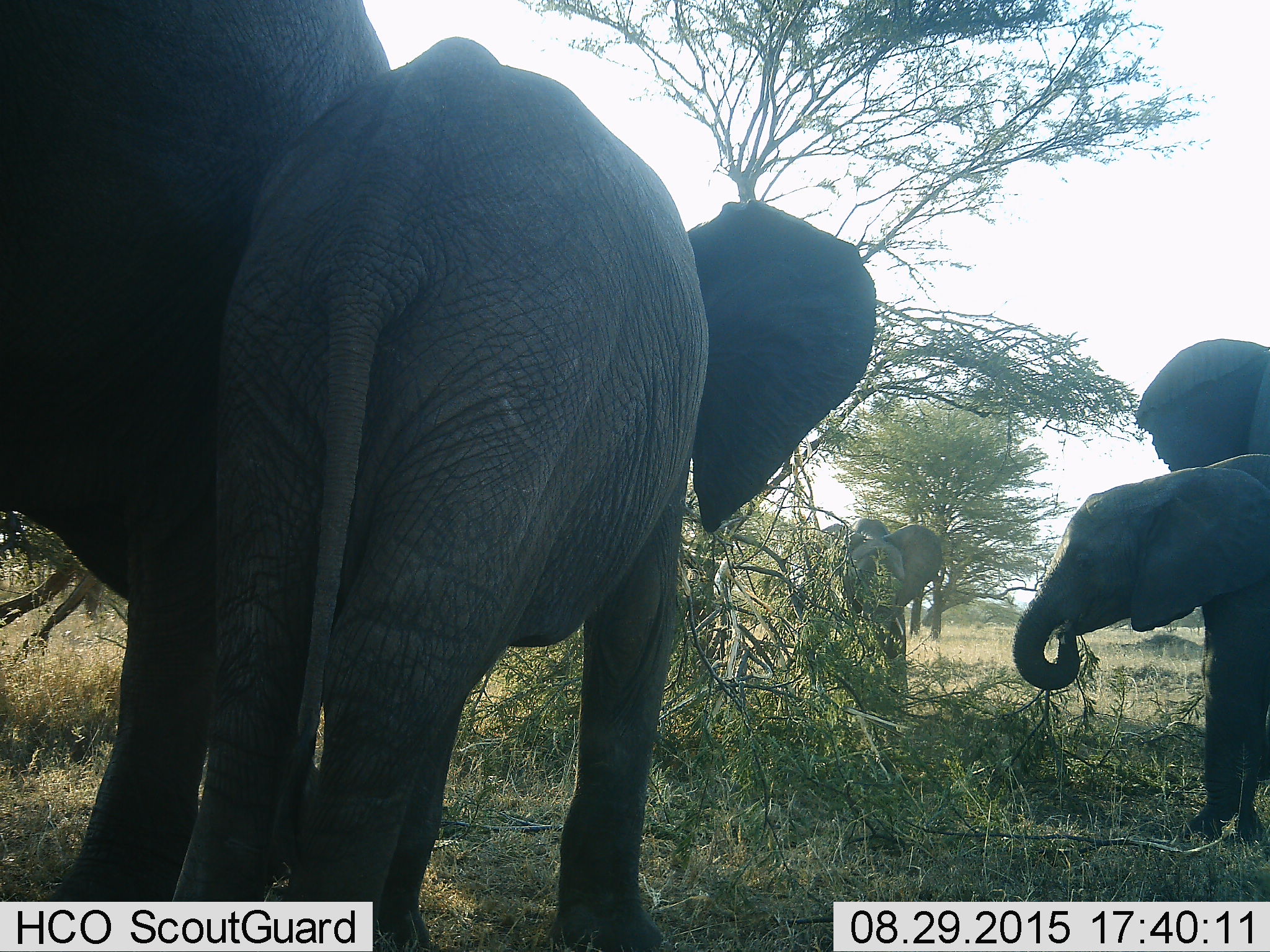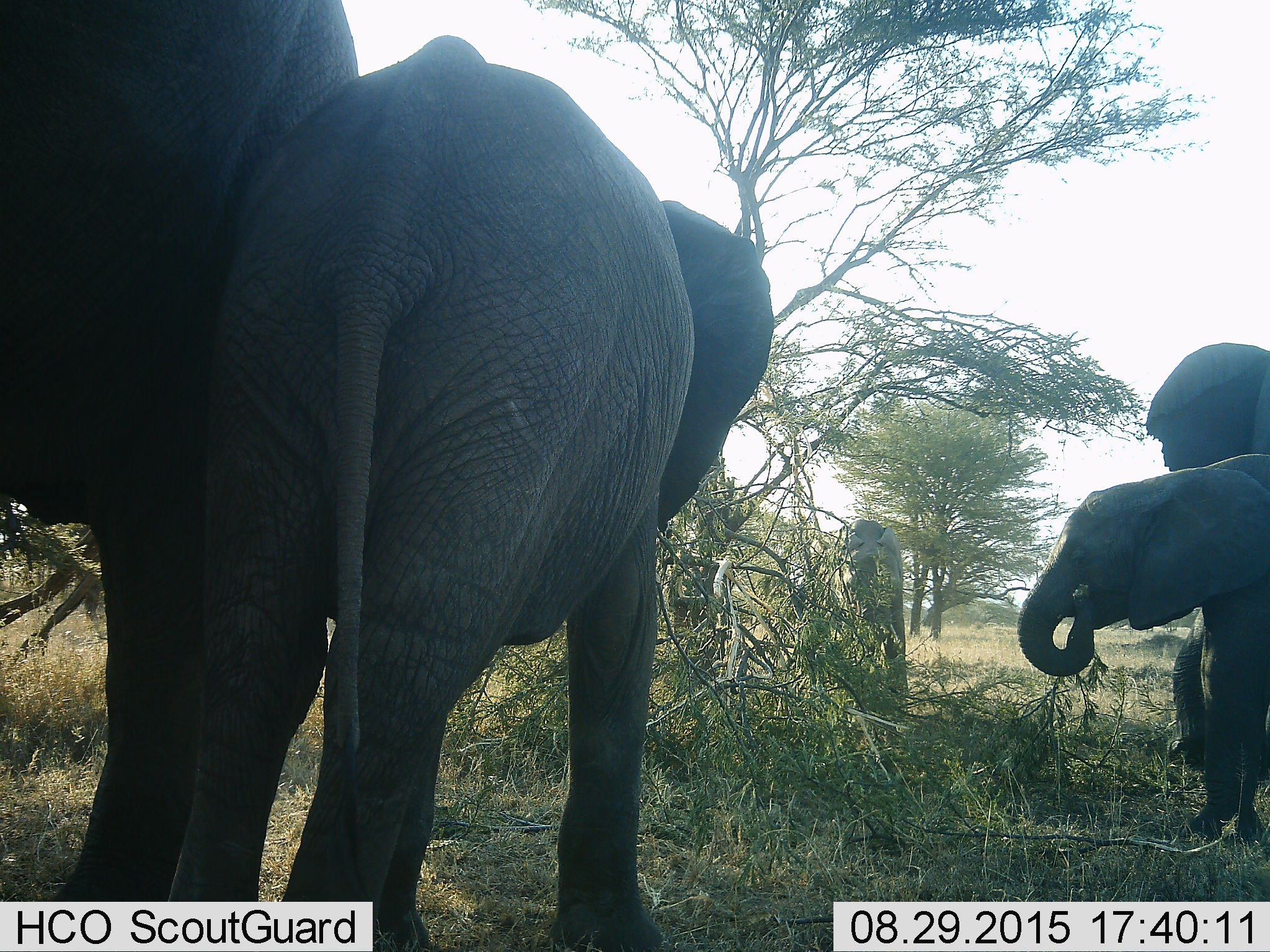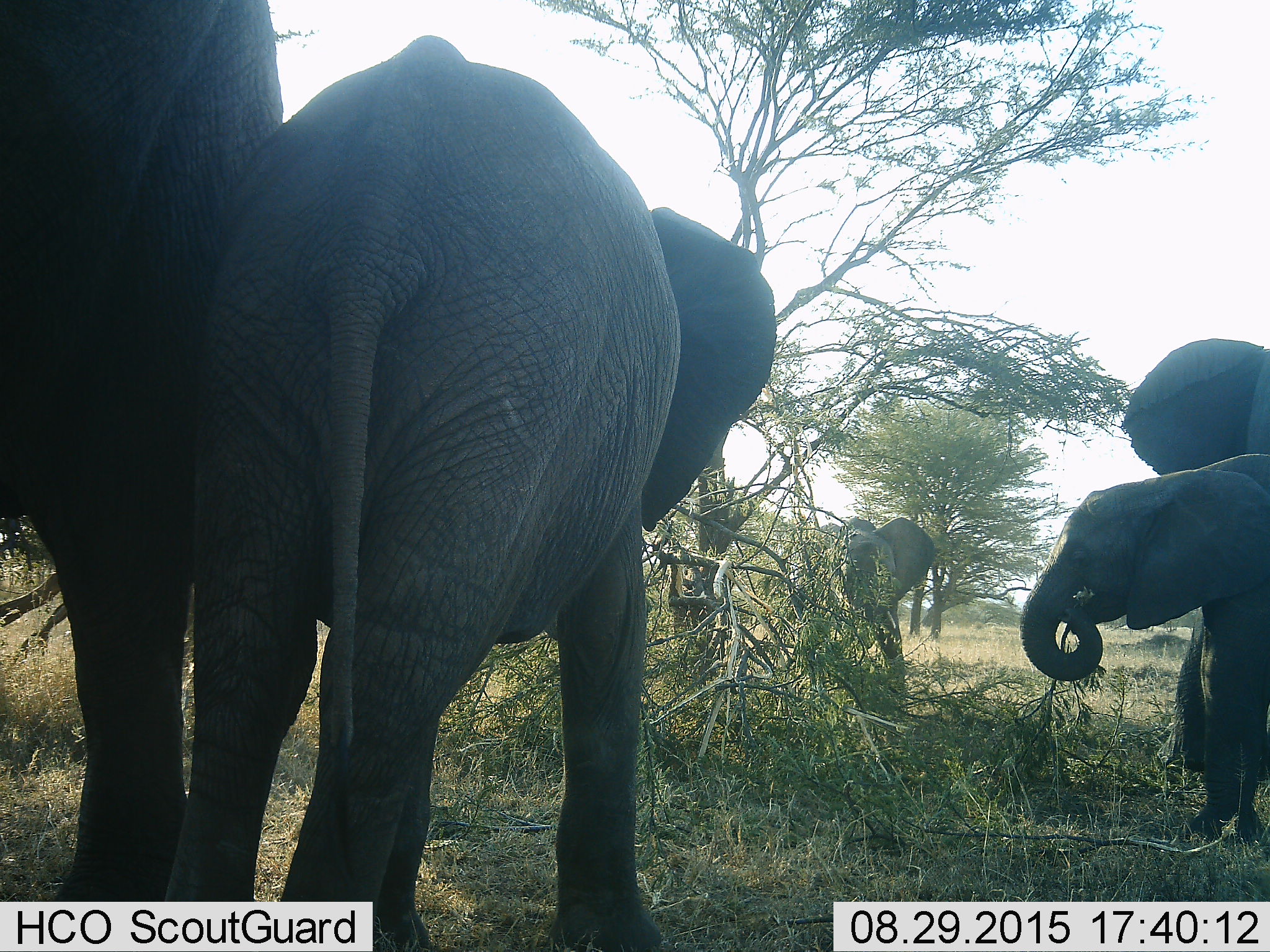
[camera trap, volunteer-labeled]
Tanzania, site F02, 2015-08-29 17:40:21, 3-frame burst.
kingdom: Animalia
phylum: Chordata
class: Mammalia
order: Proboscidea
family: Elephantidae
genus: Loxodonta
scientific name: Loxodonta africana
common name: african bush elephant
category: elephant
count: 5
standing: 65%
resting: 0%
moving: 20%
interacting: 10%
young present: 70%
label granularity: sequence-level